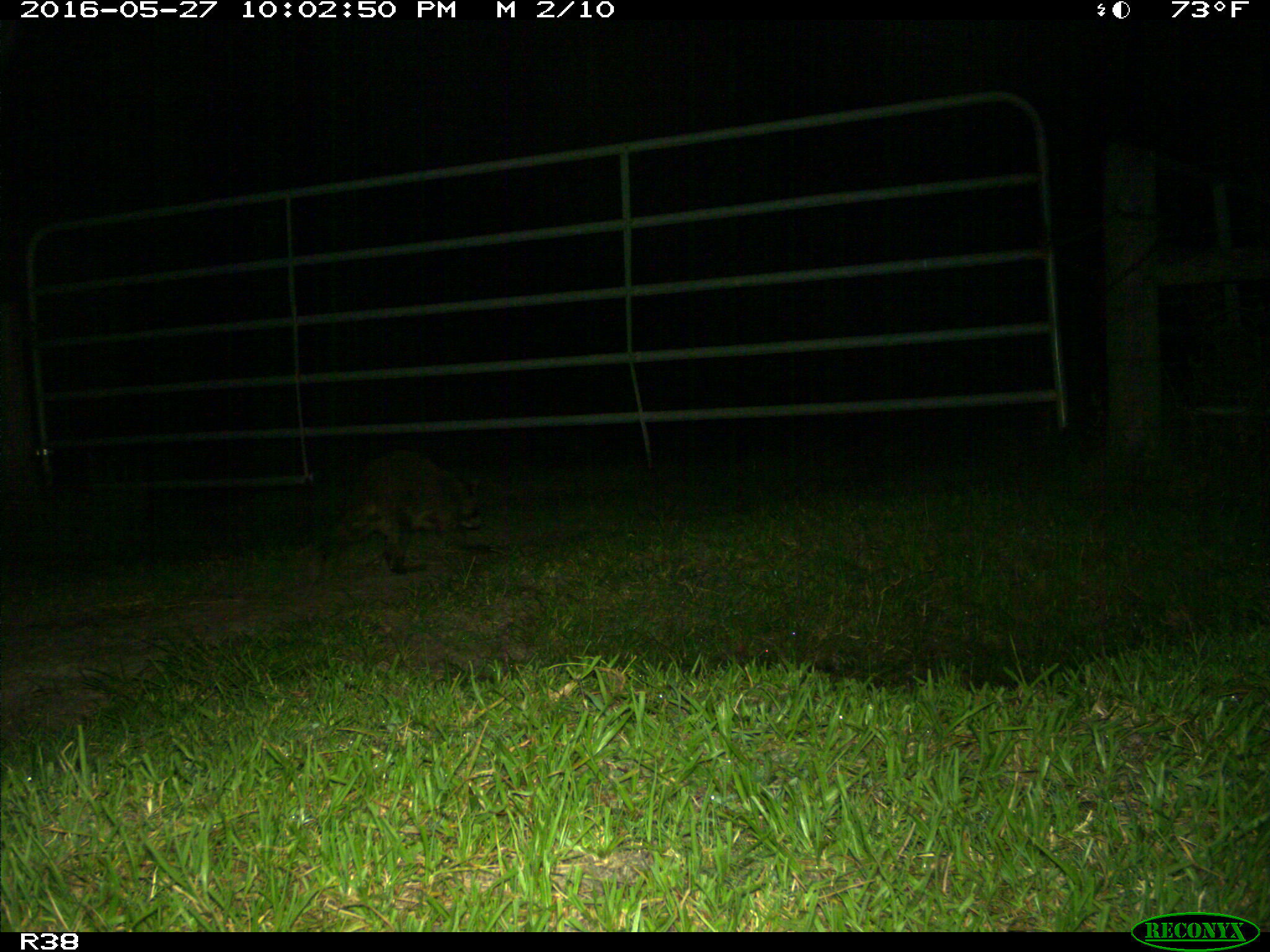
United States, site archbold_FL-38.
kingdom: Animalia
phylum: Chordata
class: Mammalia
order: Carnivora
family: Procyonidae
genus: Procyon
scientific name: Procyon lotor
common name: common raccoon